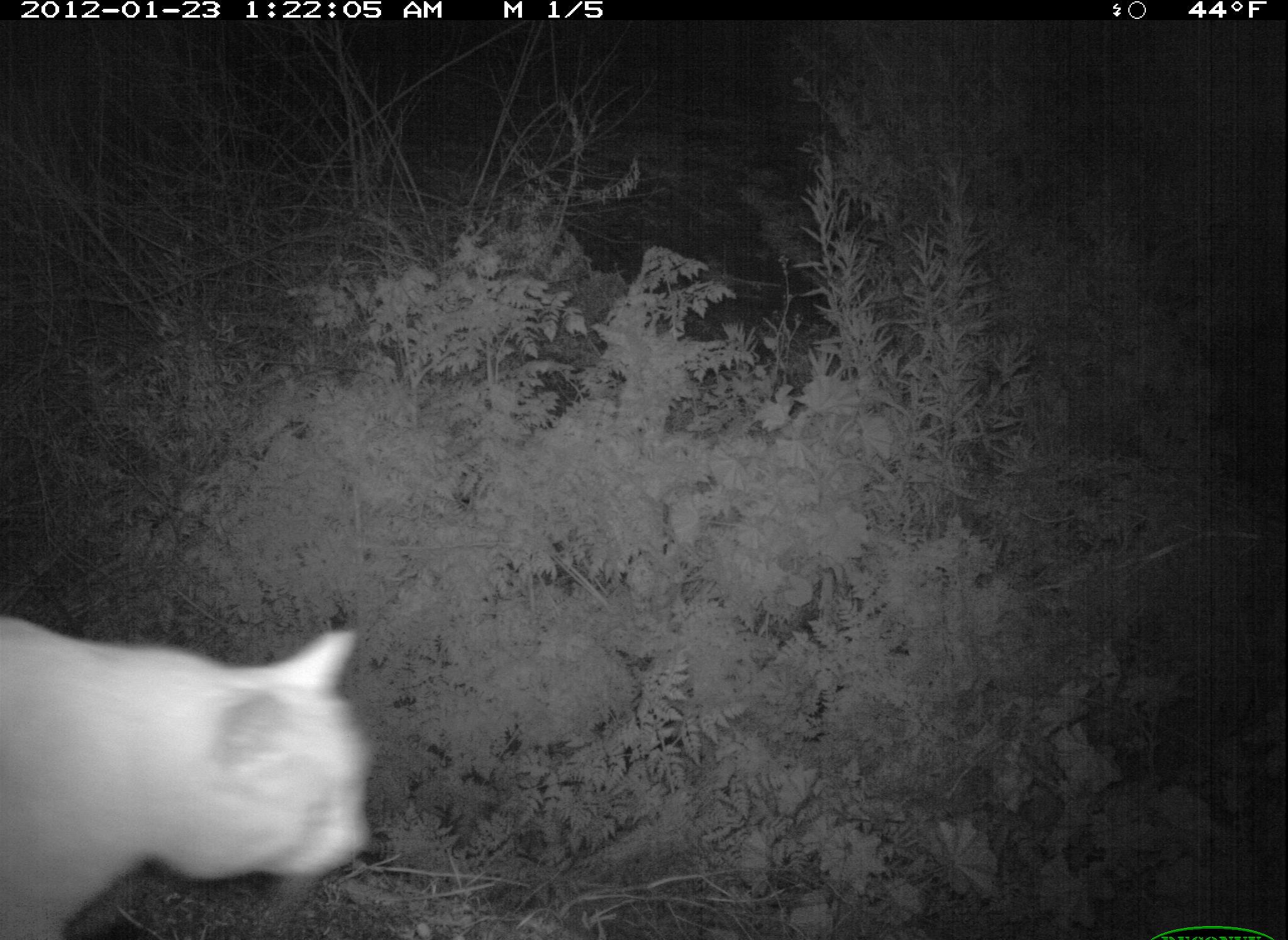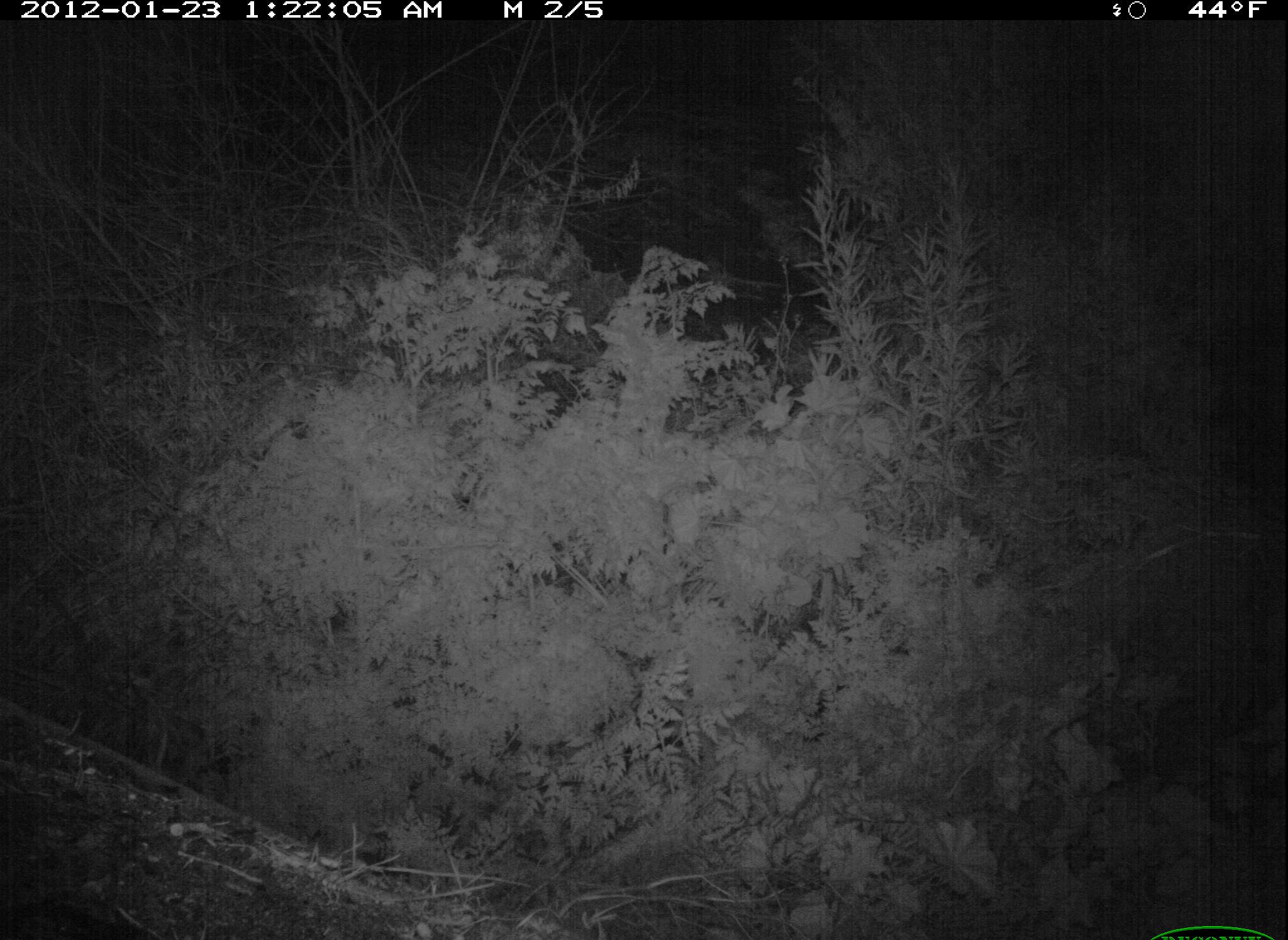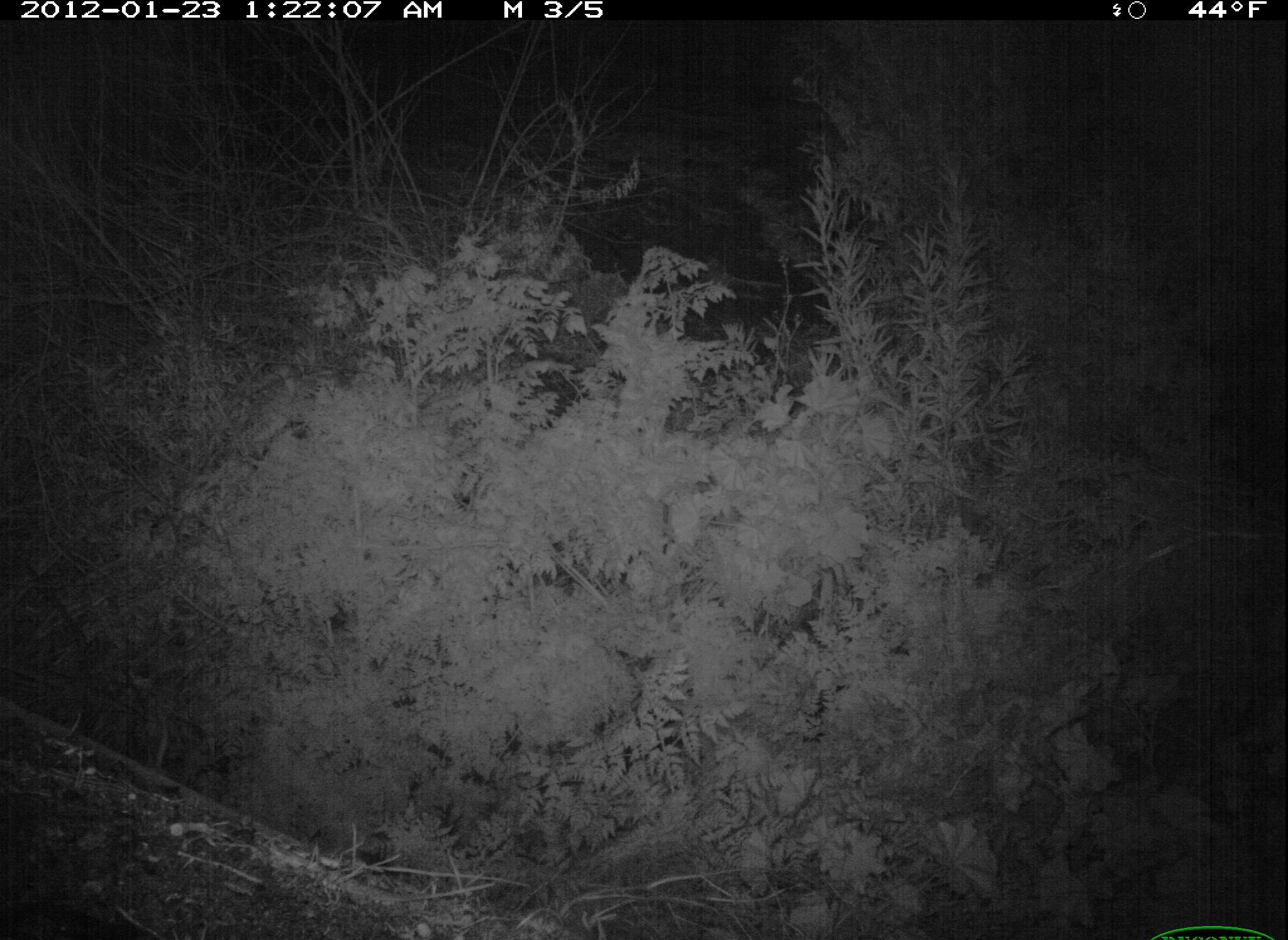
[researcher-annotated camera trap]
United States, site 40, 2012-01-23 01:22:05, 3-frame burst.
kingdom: Animalia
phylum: Chordata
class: Mammalia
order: Carnivora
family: Felidae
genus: Felis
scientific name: Felis catus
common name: cat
Cat (Felis catus).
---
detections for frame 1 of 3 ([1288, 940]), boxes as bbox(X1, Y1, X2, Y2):
cat: bbox(2, 607, 398, 940)